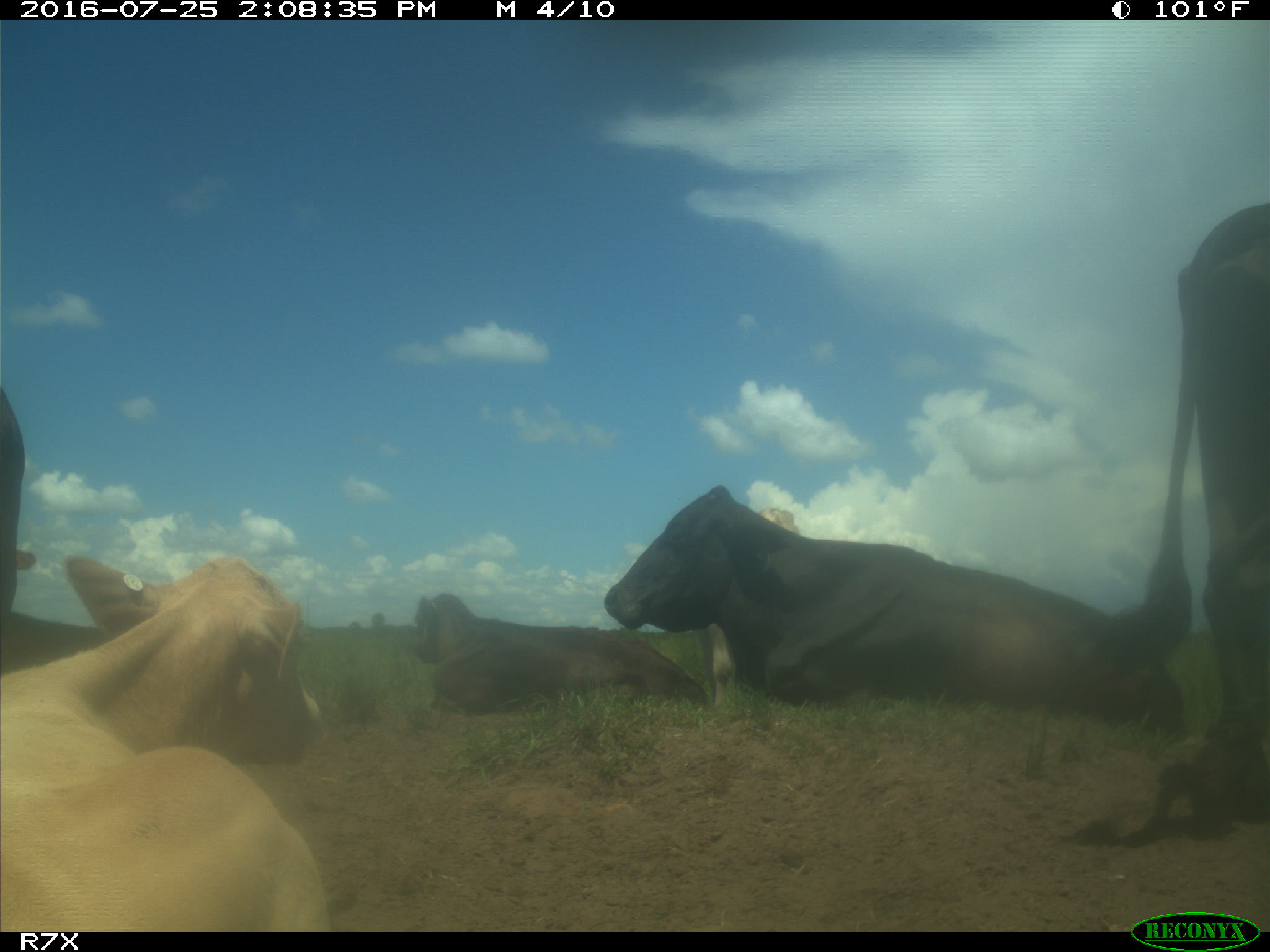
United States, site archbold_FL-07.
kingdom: Animalia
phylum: Chordata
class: Mammalia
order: Artiodactyla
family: Bovidae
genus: Bos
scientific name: Bos taurus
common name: domestic cow